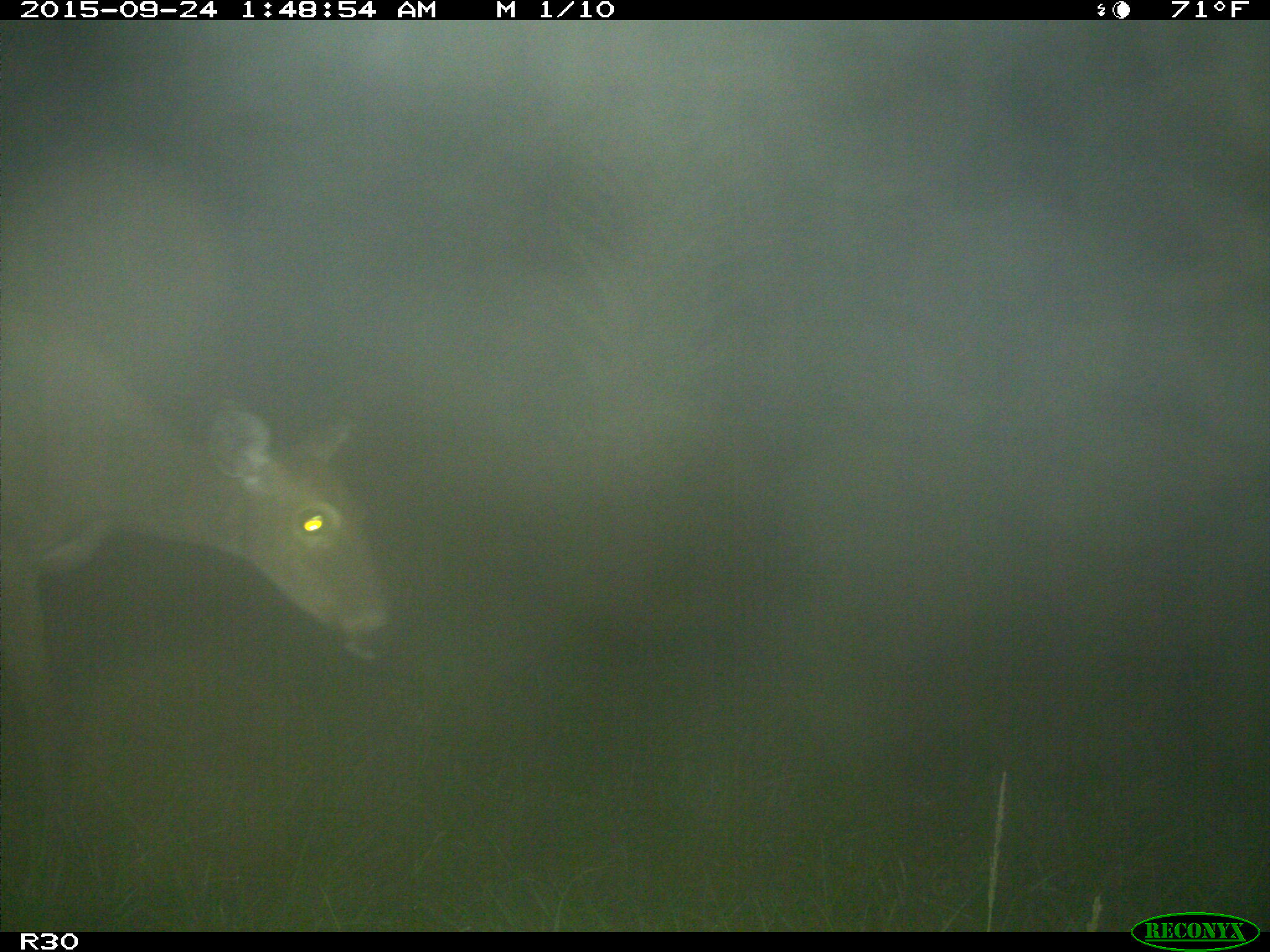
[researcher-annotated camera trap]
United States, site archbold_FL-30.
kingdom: Animalia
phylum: Chordata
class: Mammalia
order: Artiodactyla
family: Cervidae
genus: Odocoileus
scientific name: Odocoileus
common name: deer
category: unidentified deer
Unidentified deer (deer) (Odocoileus).